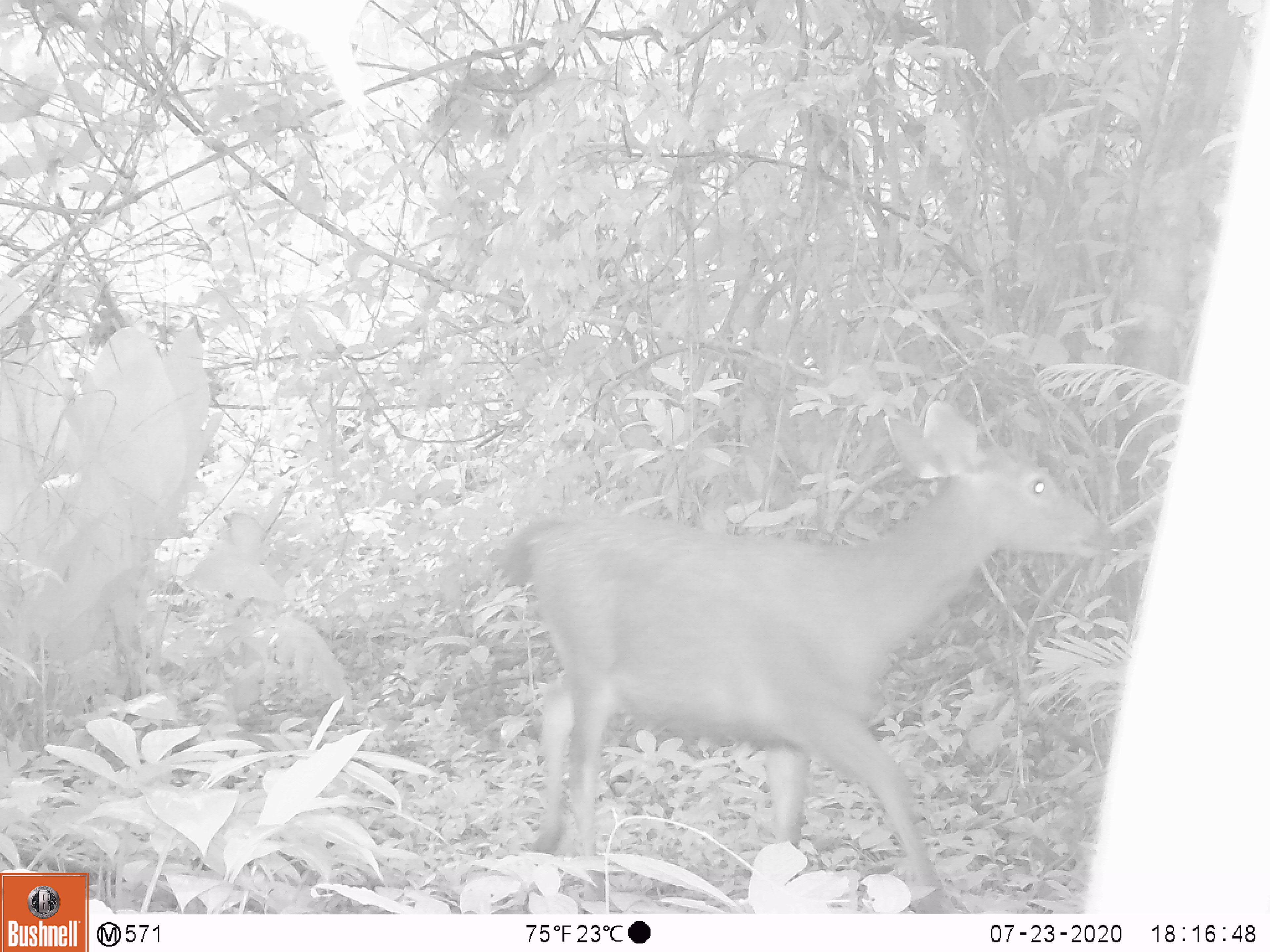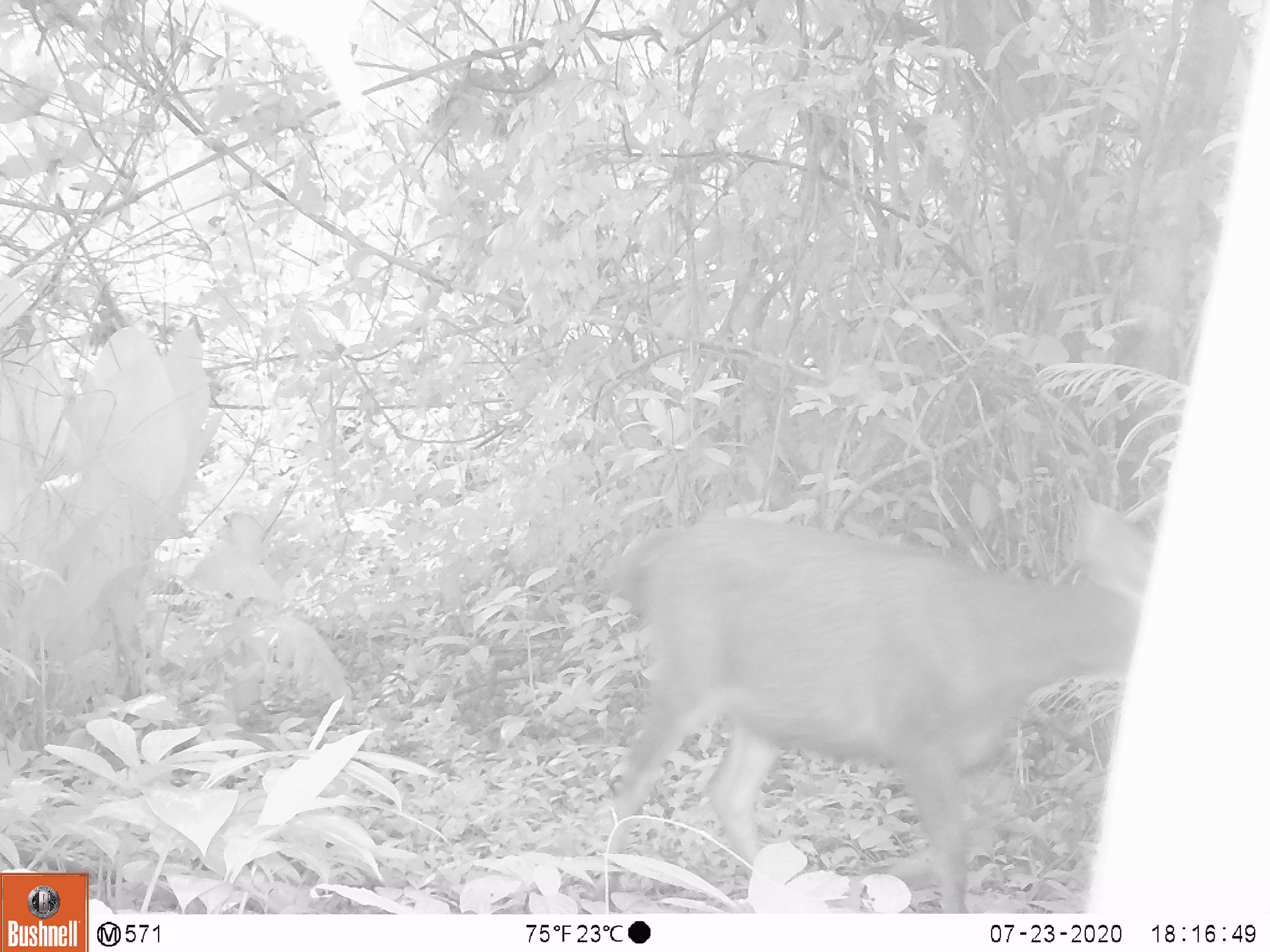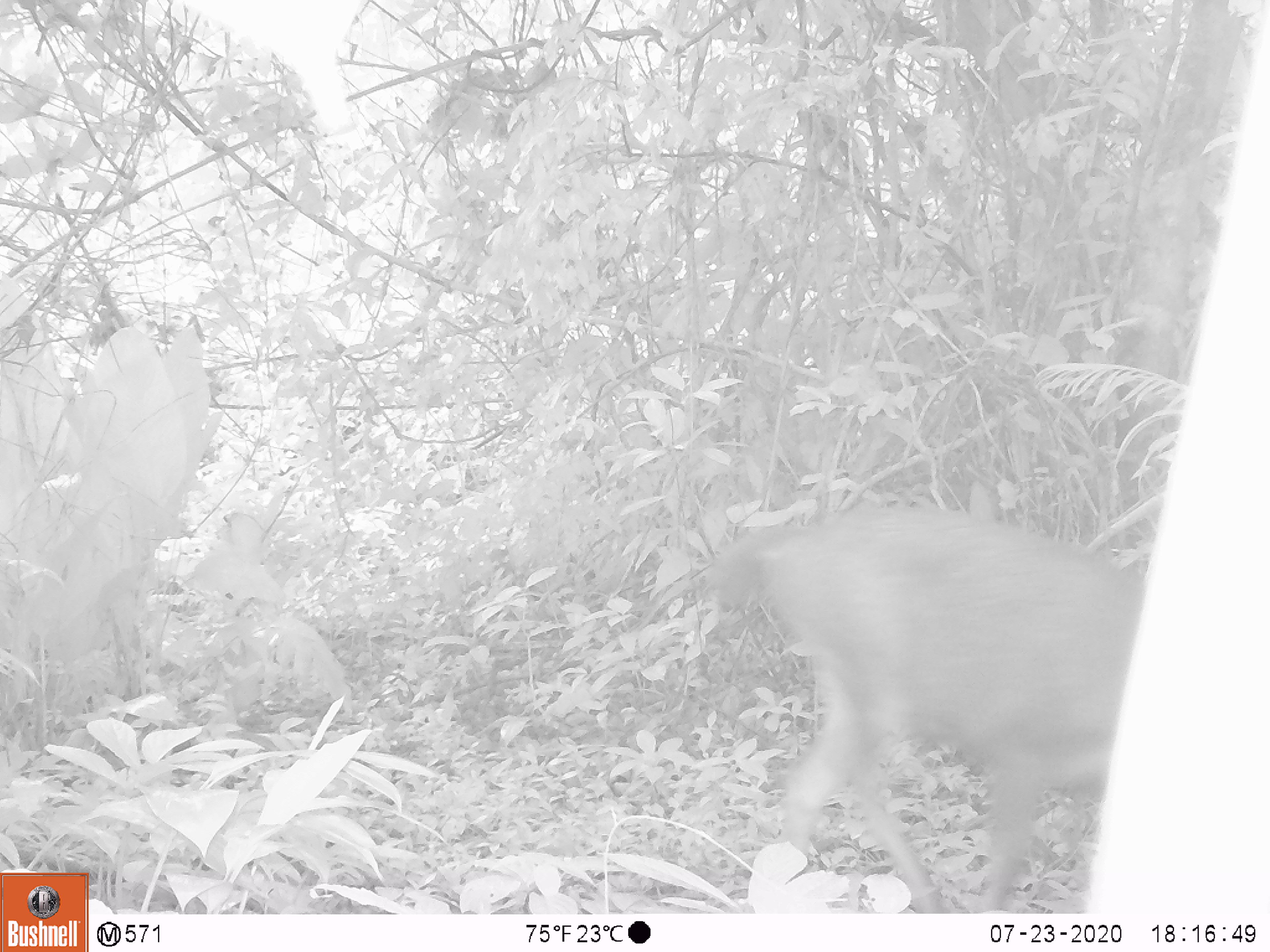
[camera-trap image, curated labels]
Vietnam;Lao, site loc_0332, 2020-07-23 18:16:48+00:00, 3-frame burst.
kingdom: Animalia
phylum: Chordata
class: Mammalia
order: Artiodactyla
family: Cervidae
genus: Rusa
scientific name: Rusa unicolor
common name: sambar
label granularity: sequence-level